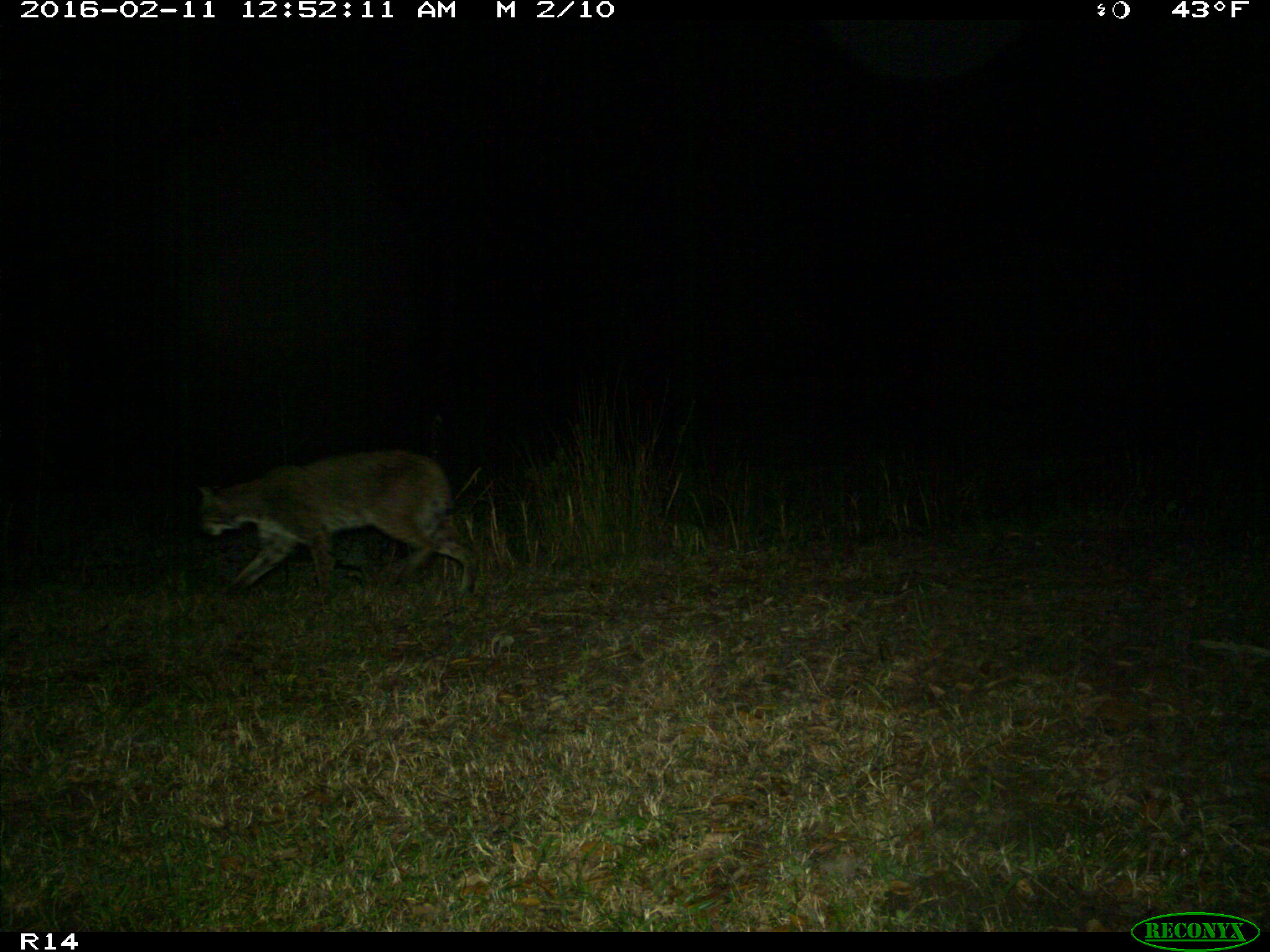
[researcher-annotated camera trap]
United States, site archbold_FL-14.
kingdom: Animalia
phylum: Chordata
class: Mammalia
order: Carnivora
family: Felidae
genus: Lynx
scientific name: Lynx rufus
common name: bobcat